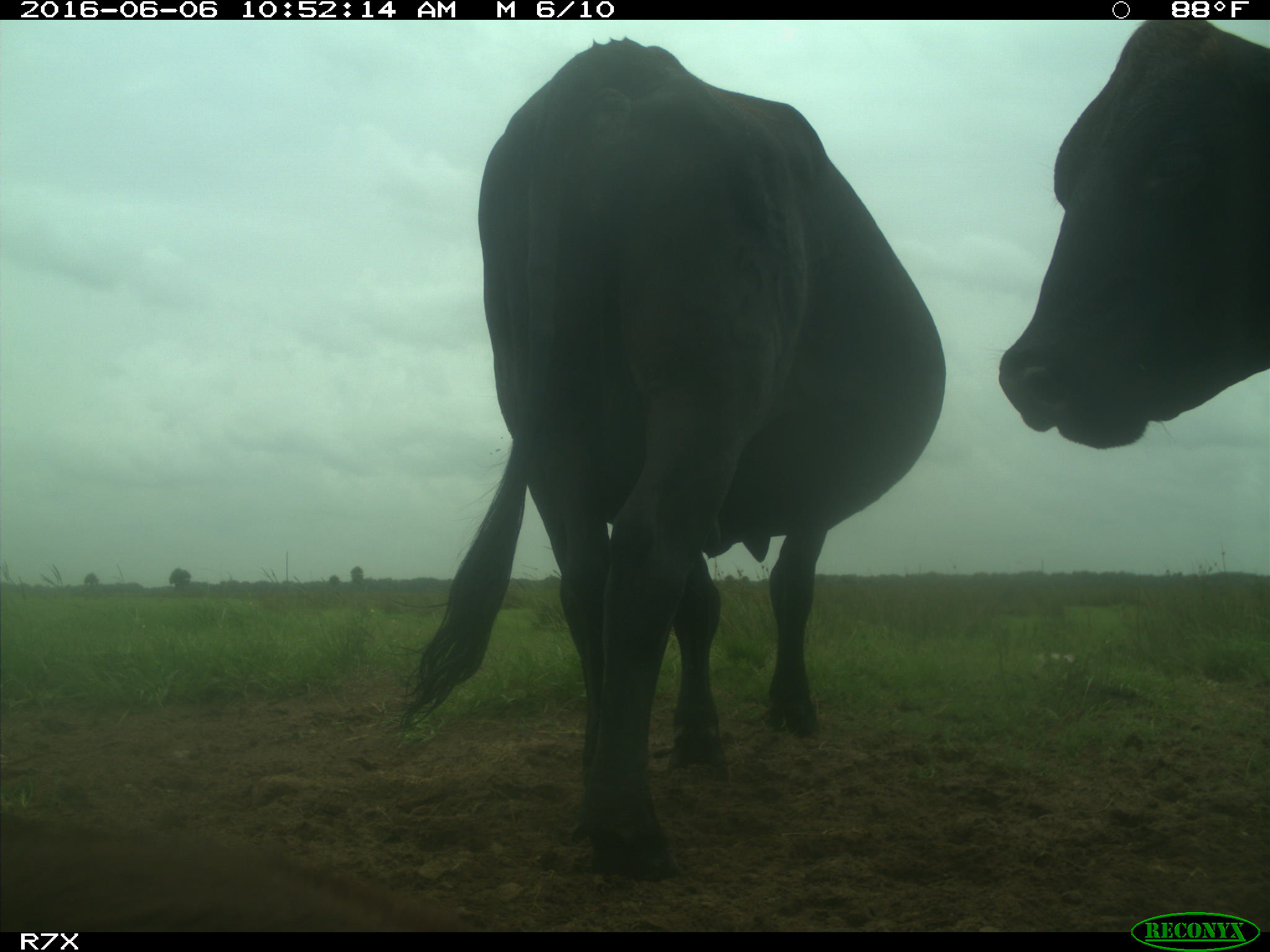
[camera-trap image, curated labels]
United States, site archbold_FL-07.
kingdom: Animalia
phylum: Chordata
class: Mammalia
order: Artiodactyla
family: Bovidae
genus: Bos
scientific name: Bos taurus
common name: domestic cow